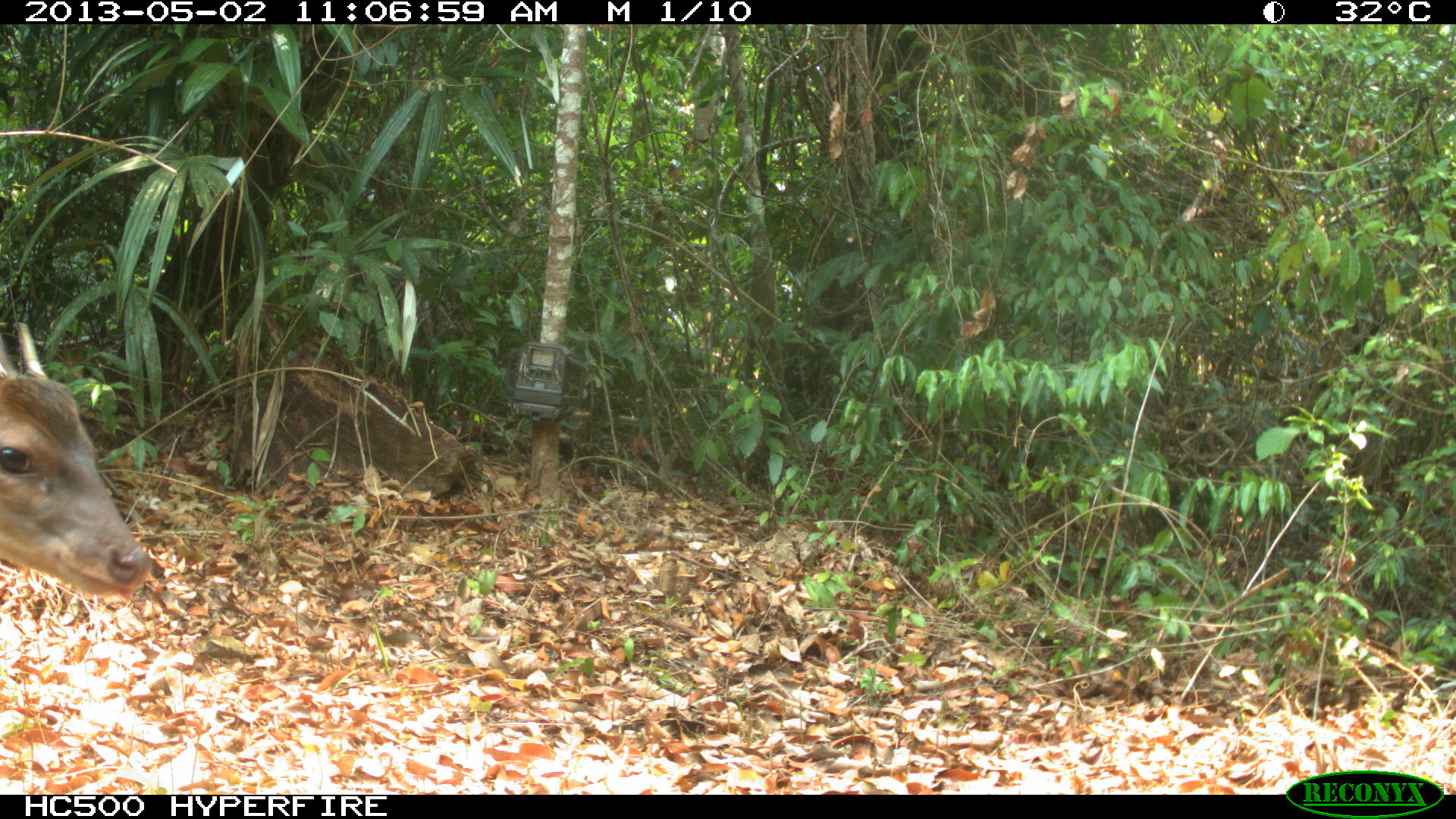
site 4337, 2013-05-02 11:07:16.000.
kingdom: Animalia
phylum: Chordata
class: Mammalia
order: Artiodactyla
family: Cervidae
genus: Mazama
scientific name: Mazama temama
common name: central american red brocket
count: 1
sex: male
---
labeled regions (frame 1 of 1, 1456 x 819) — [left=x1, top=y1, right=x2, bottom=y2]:
mazama temama: [left=0, top=319, right=151, bottom=600]